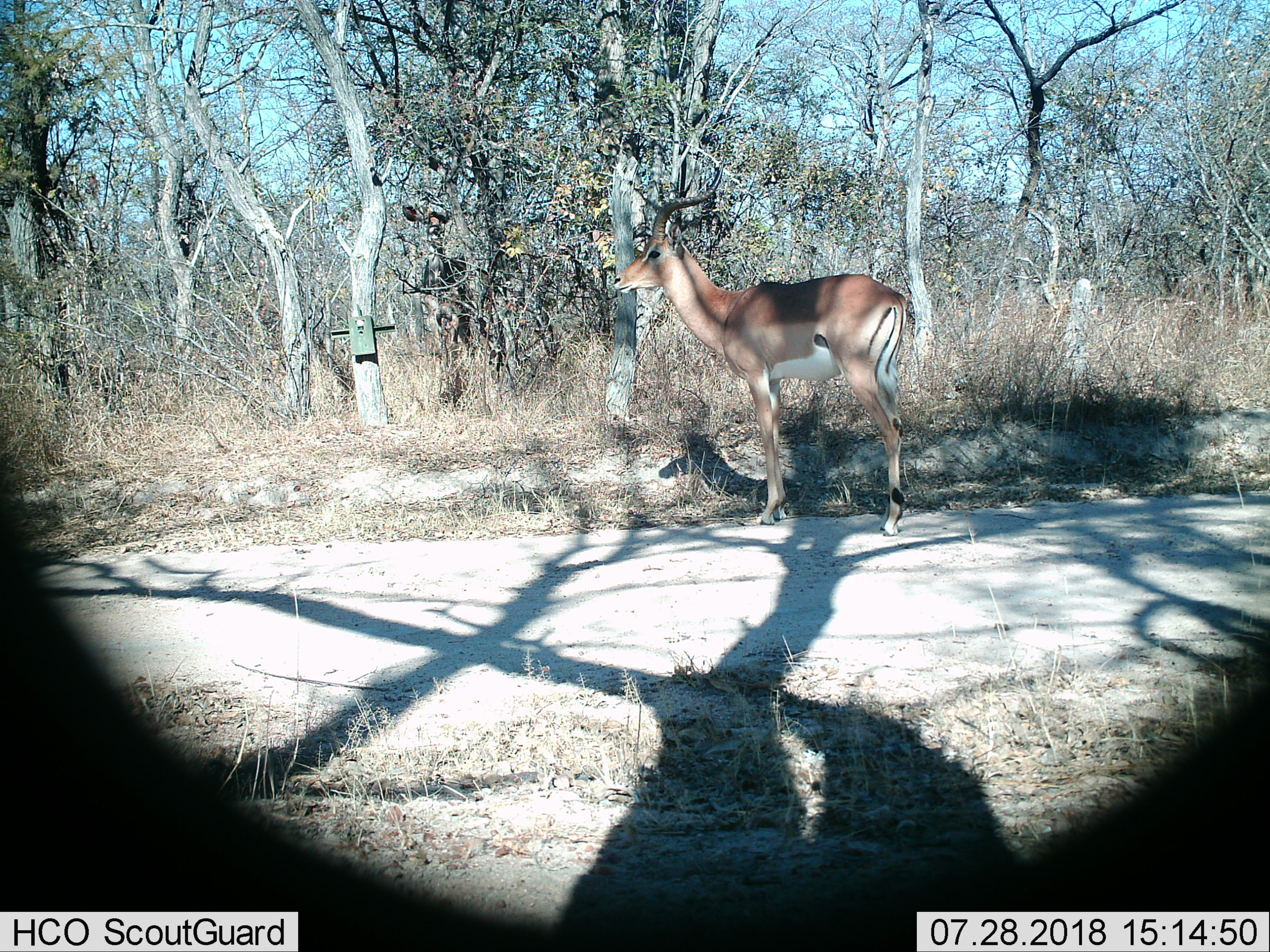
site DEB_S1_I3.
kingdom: Animalia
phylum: Chordata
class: Mammalia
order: Artiodactyla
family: Bovidae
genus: Aepyceros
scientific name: Aepyceros melampus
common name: impala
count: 1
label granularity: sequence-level